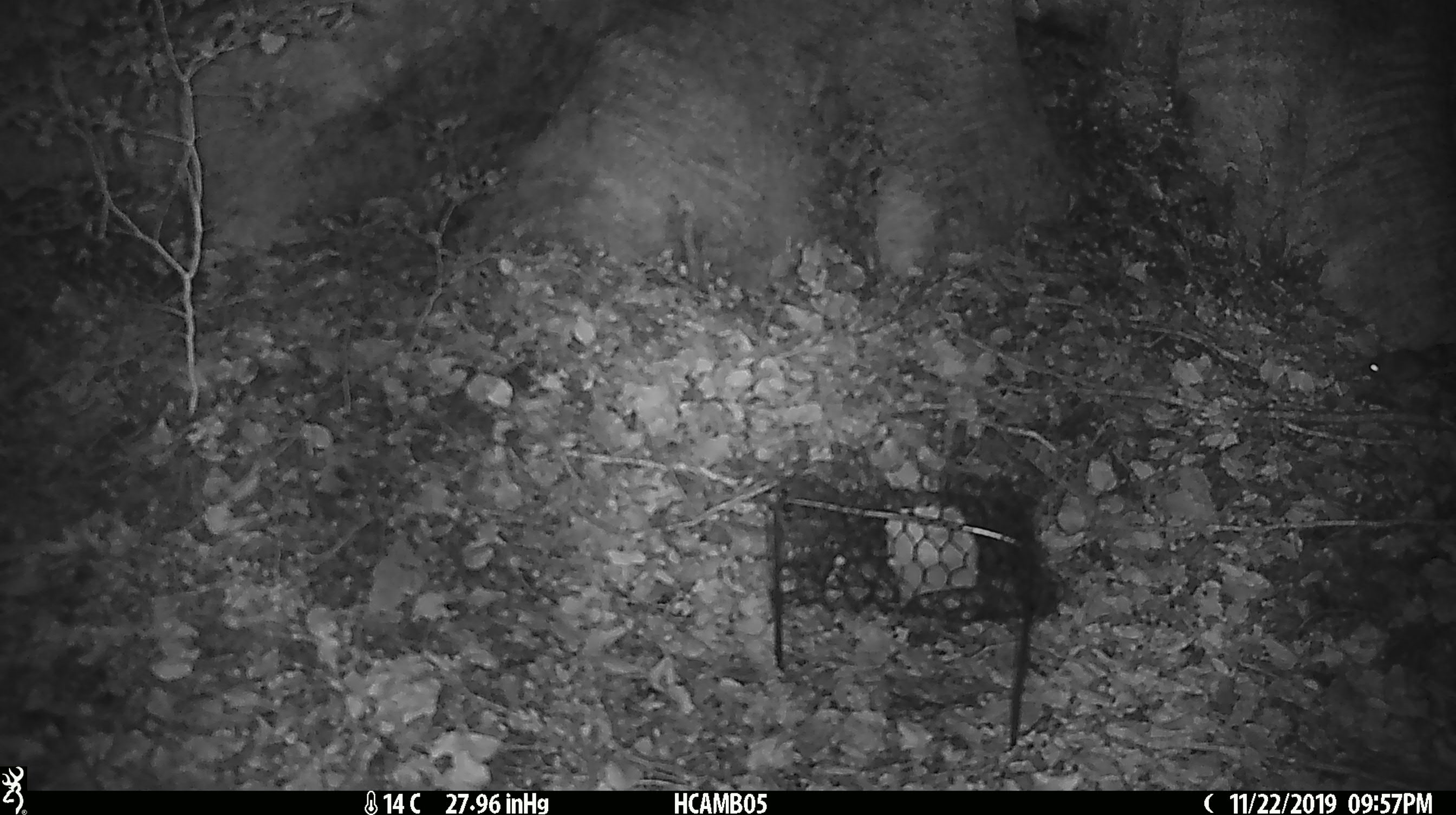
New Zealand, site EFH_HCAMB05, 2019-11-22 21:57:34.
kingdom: Animalia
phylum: Chordata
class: Mammalia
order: Rodentia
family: Muridae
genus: Mus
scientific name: Mus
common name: mouse